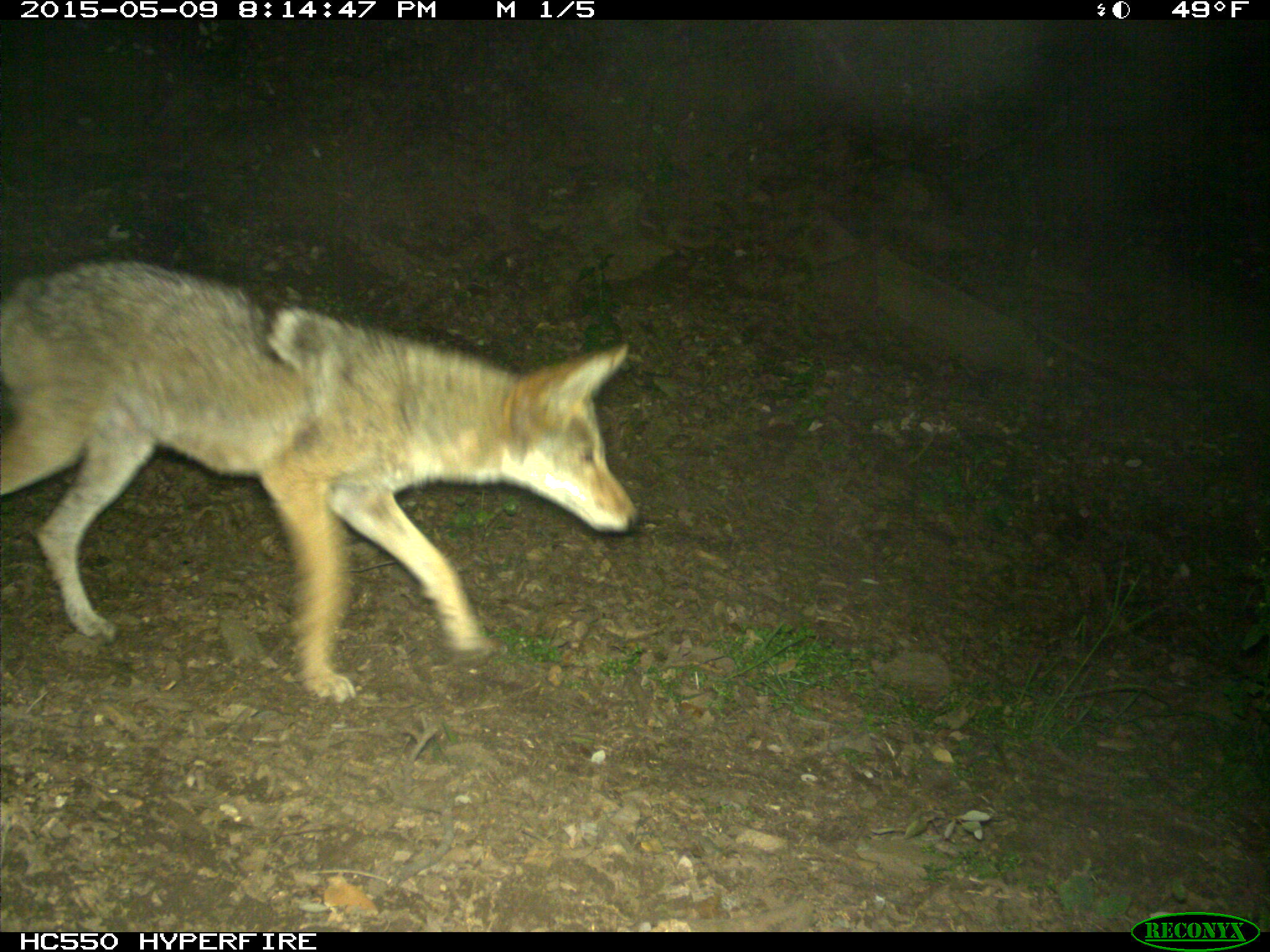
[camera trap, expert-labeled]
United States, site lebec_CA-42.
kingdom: Animalia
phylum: Chordata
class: Mammalia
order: Carnivora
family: Canidae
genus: Canis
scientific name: Canis latrans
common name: coyote